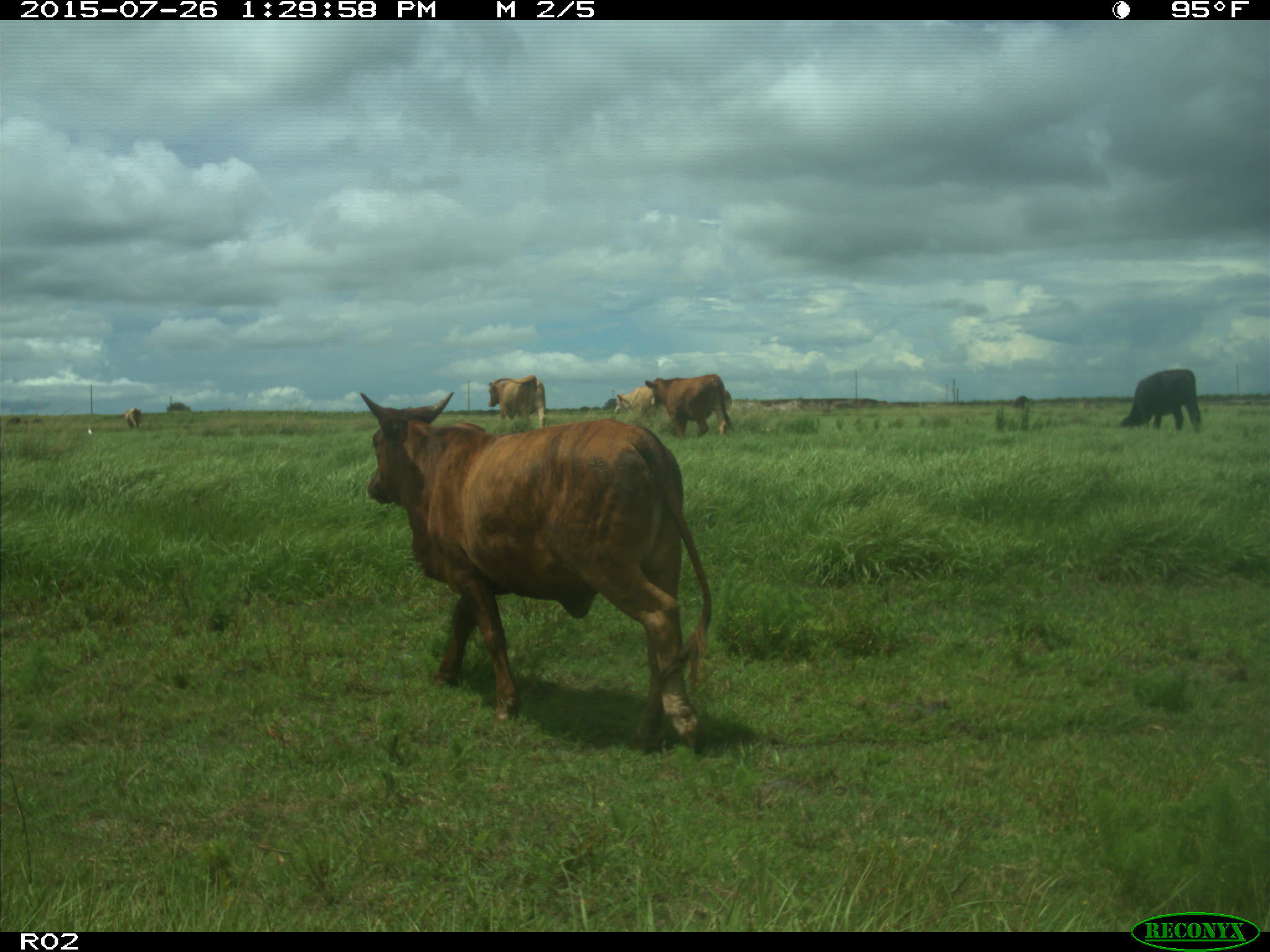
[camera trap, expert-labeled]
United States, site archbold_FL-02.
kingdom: Animalia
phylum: Chordata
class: Mammalia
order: Artiodactyla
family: Bovidae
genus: Bos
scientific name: Bos taurus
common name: domestic cow